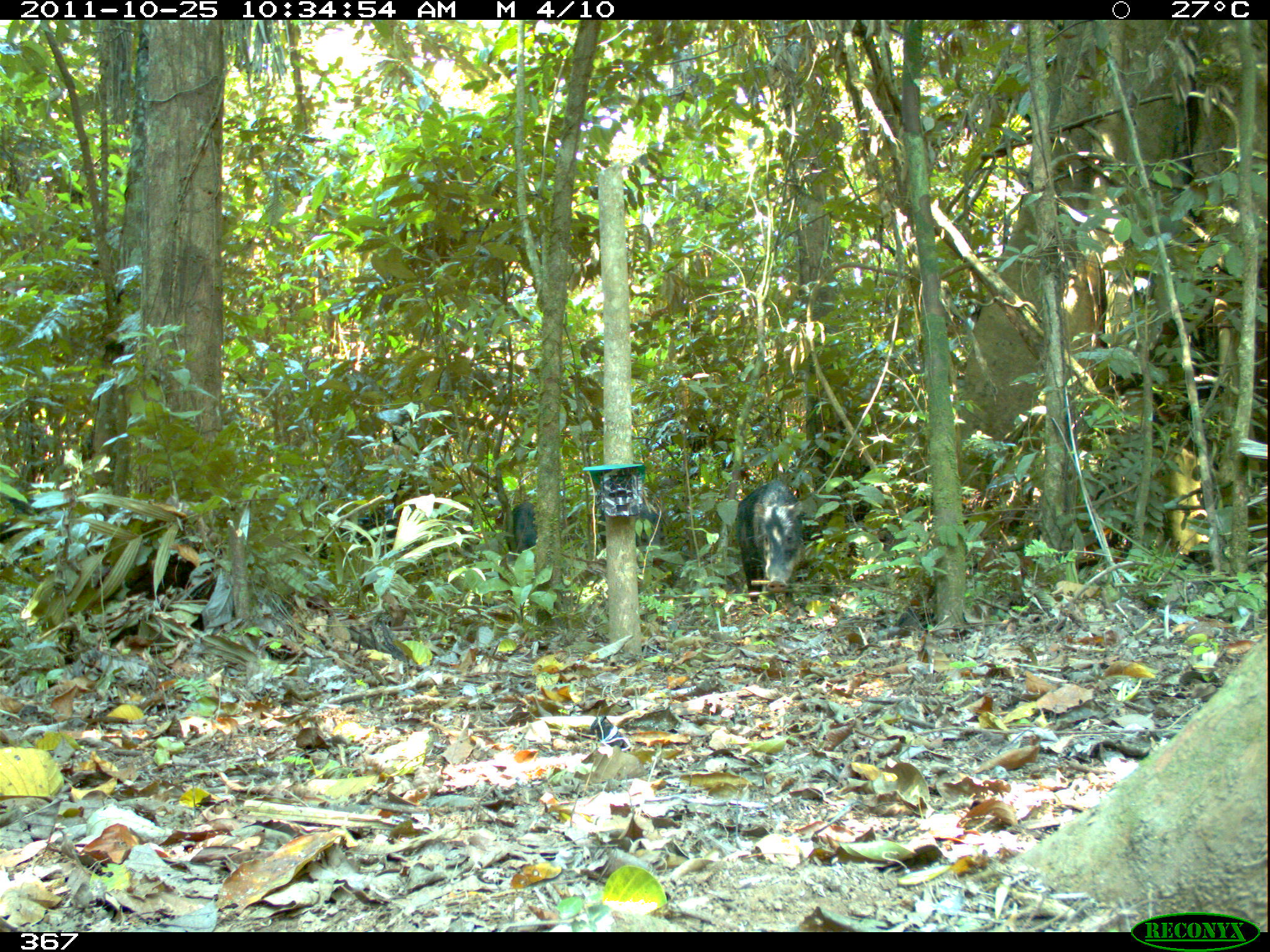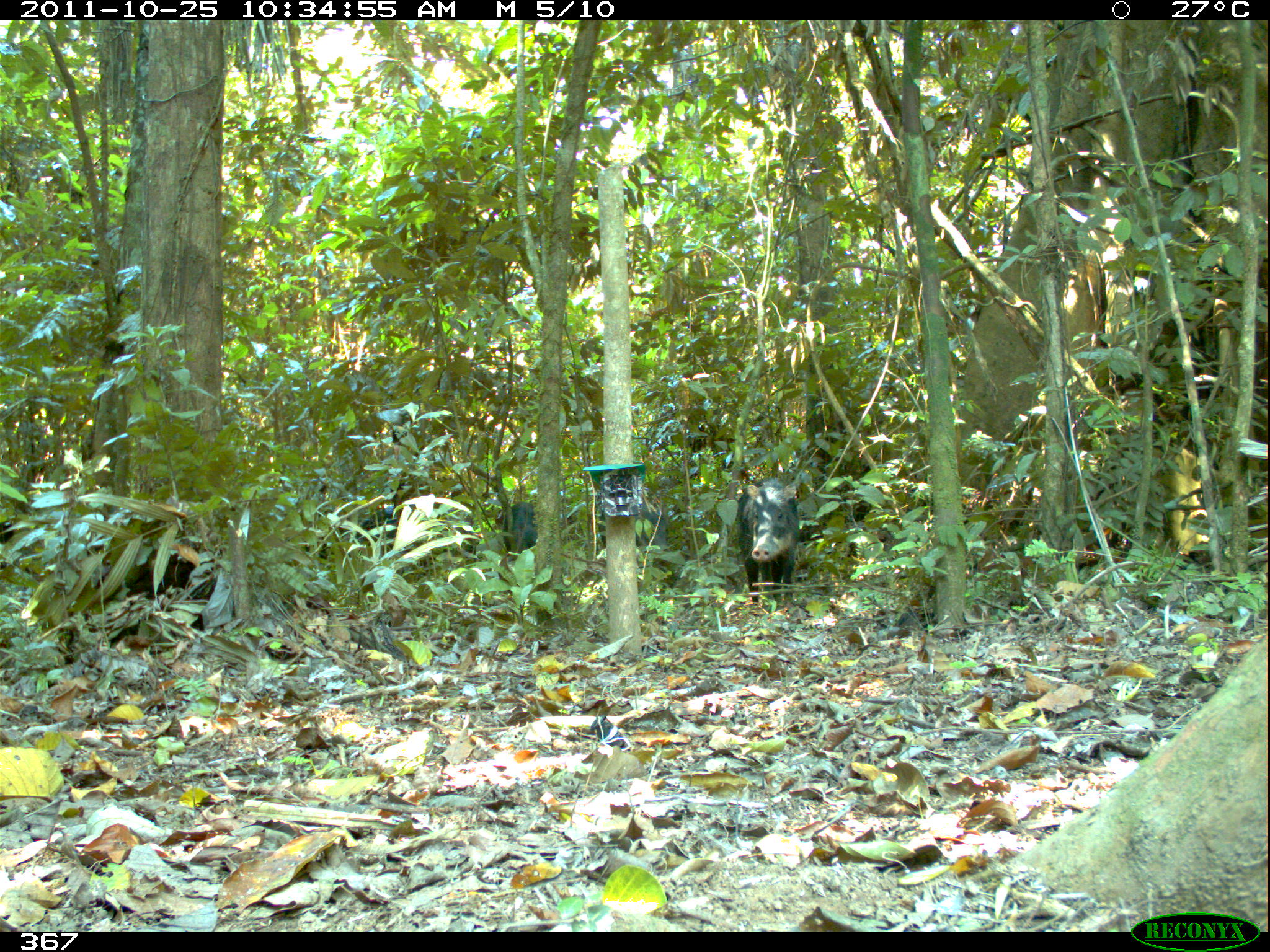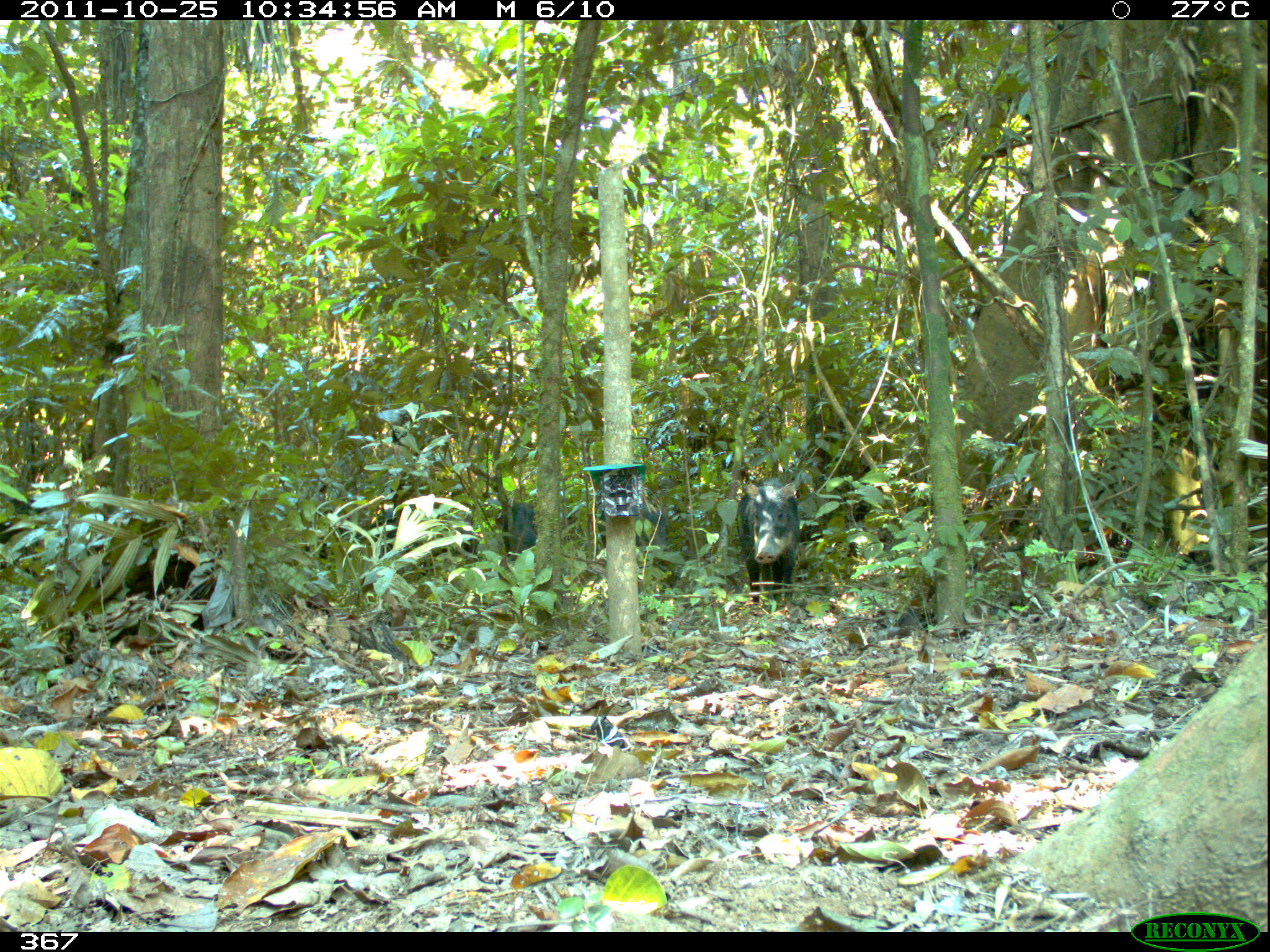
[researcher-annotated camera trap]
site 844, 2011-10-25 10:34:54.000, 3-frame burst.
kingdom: Animalia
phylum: Chordata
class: Mammalia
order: Artiodactyla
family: Tayassuidae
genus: Tayassu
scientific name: Tayassu pecari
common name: white-lipped peccary